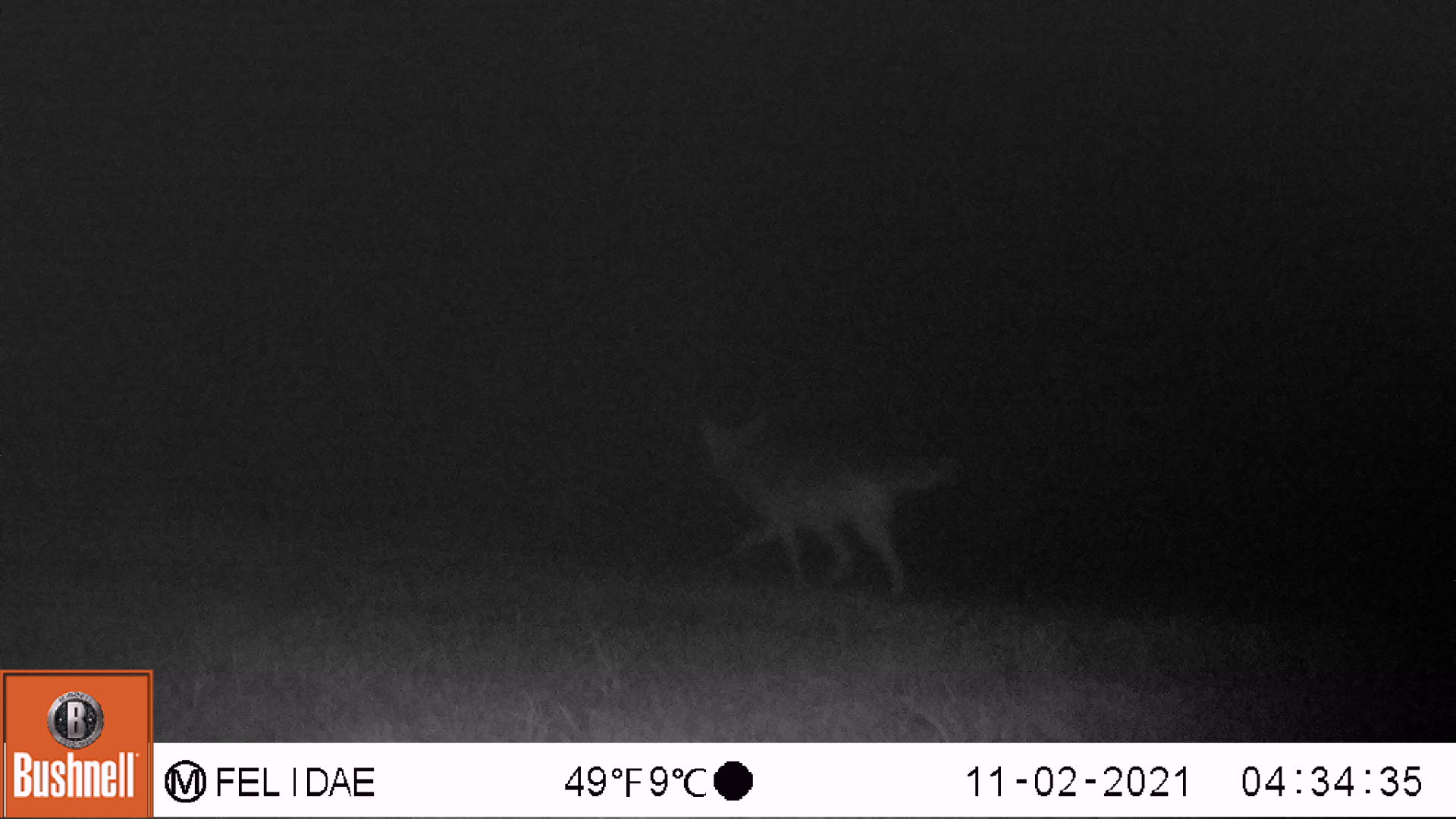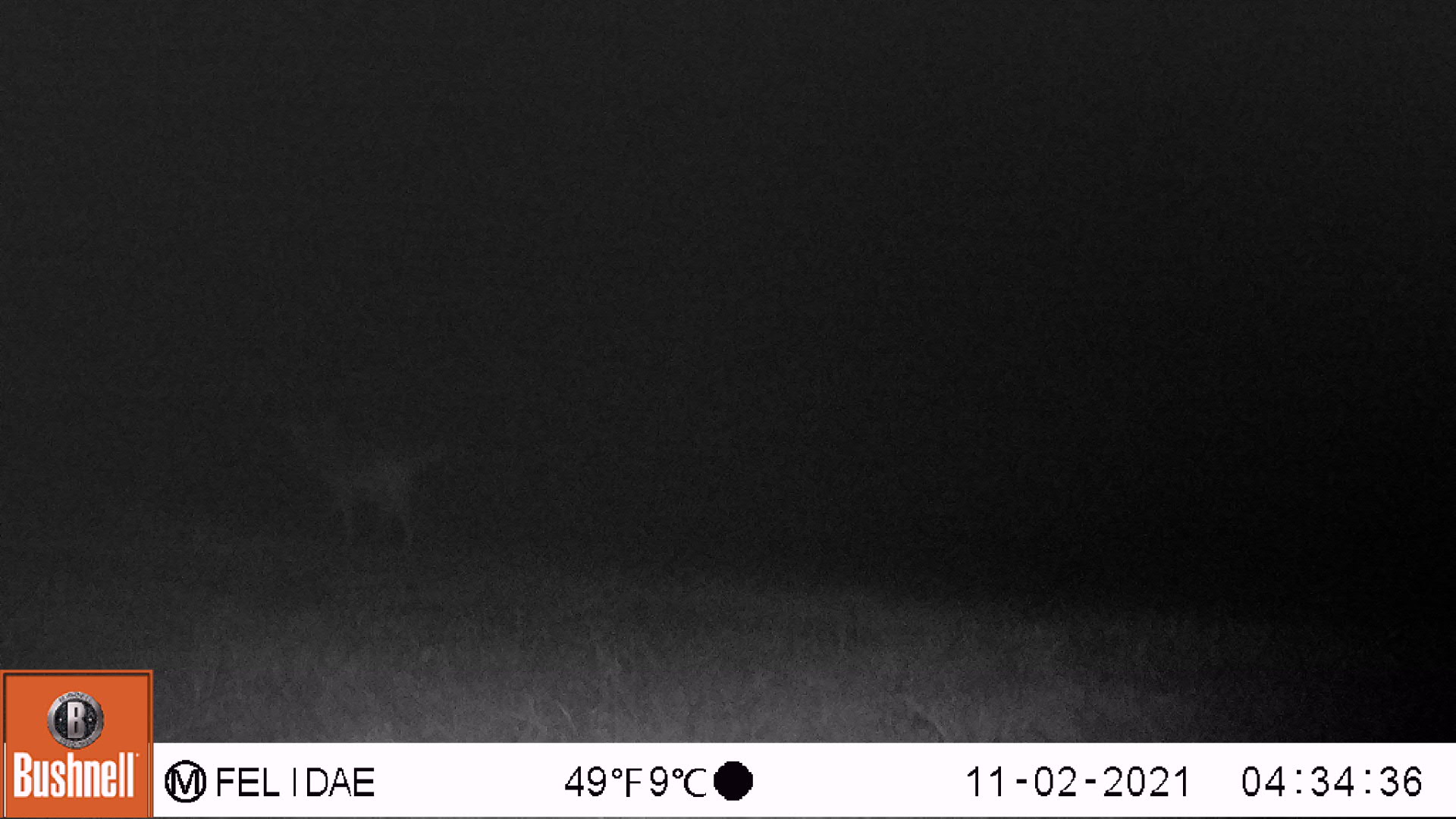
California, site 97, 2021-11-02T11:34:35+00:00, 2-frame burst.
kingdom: Animalia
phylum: Chordata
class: Mammalia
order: Carnivora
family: Canidae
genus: Canis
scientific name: Canis latrans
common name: coyote